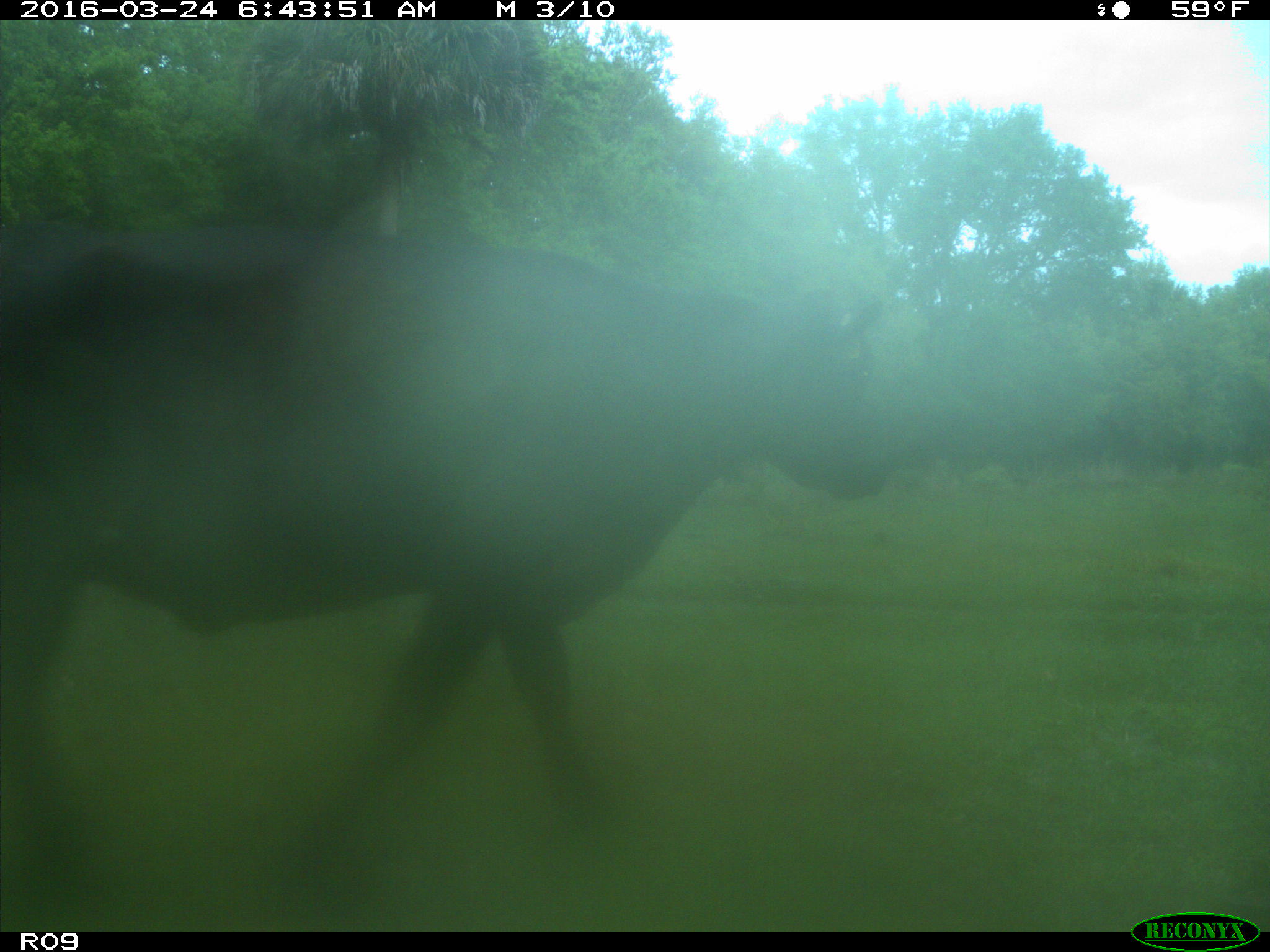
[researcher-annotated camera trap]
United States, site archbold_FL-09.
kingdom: Animalia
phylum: Chordata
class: Mammalia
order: Artiodactyla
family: Bovidae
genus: Bos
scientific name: Bos taurus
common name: domestic cow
Bos taurus (domestic cow).